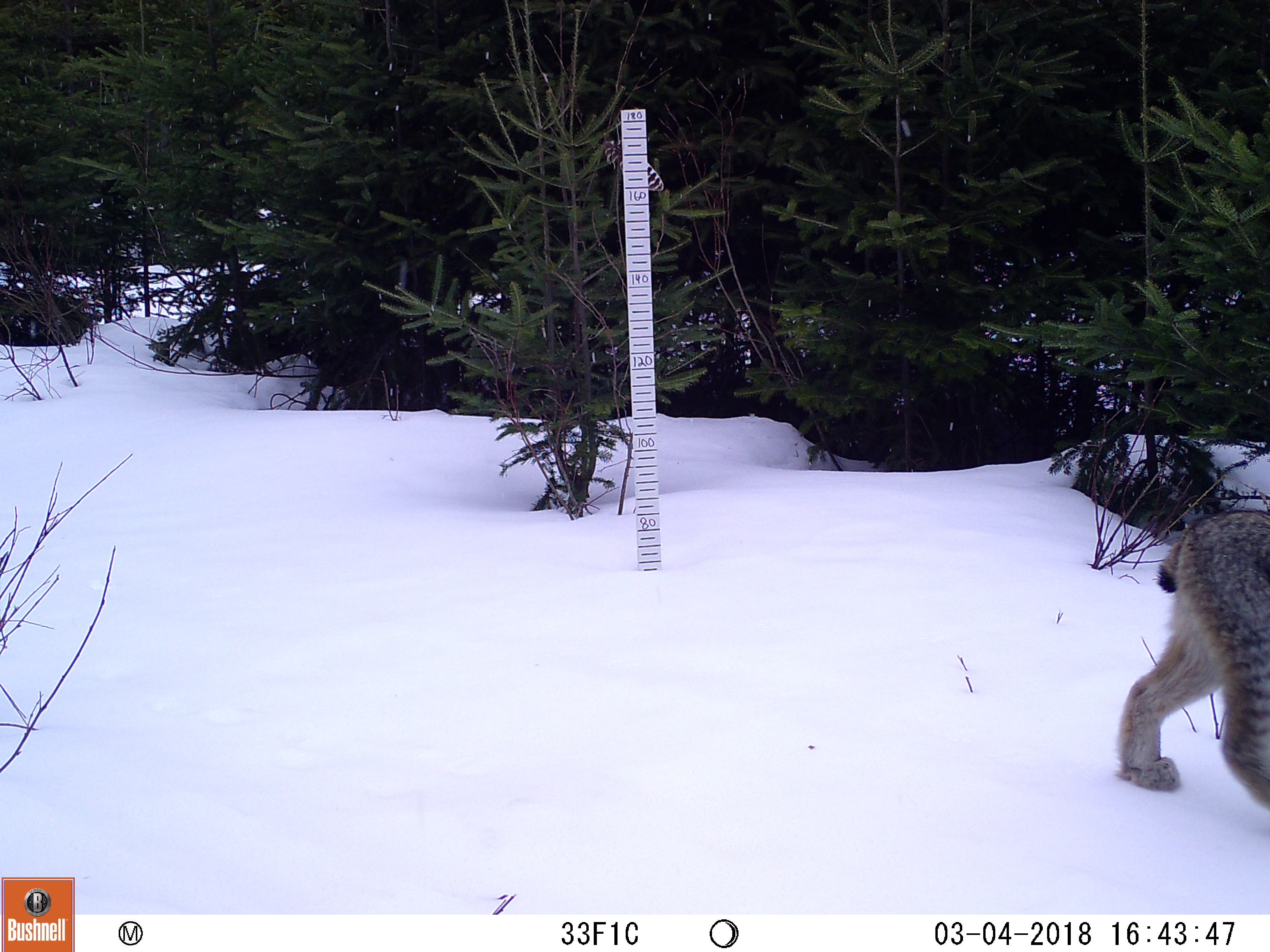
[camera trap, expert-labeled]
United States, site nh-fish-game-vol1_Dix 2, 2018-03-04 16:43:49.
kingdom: Animalia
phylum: Chordata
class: Mammalia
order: Carnivora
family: Felidae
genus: Lynx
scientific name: Lynx canadensis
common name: canada lynx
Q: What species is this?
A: Canada lynx (Lynx canadensis).